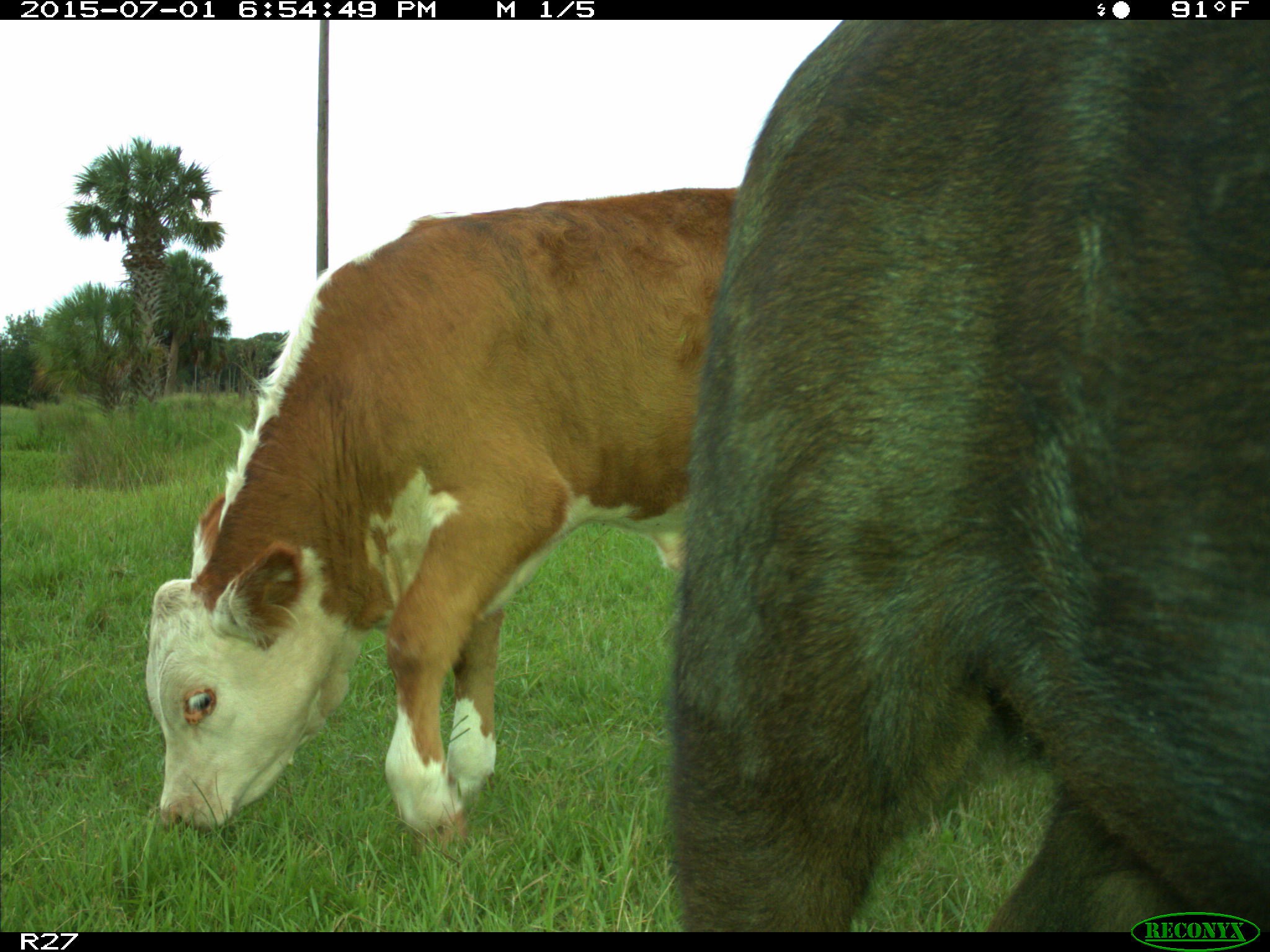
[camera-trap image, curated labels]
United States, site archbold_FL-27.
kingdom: Animalia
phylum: Chordata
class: Mammalia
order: Artiodactyla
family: Bovidae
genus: Bos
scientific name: Bos taurus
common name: domestic cow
Bos taurus (domestic cow).